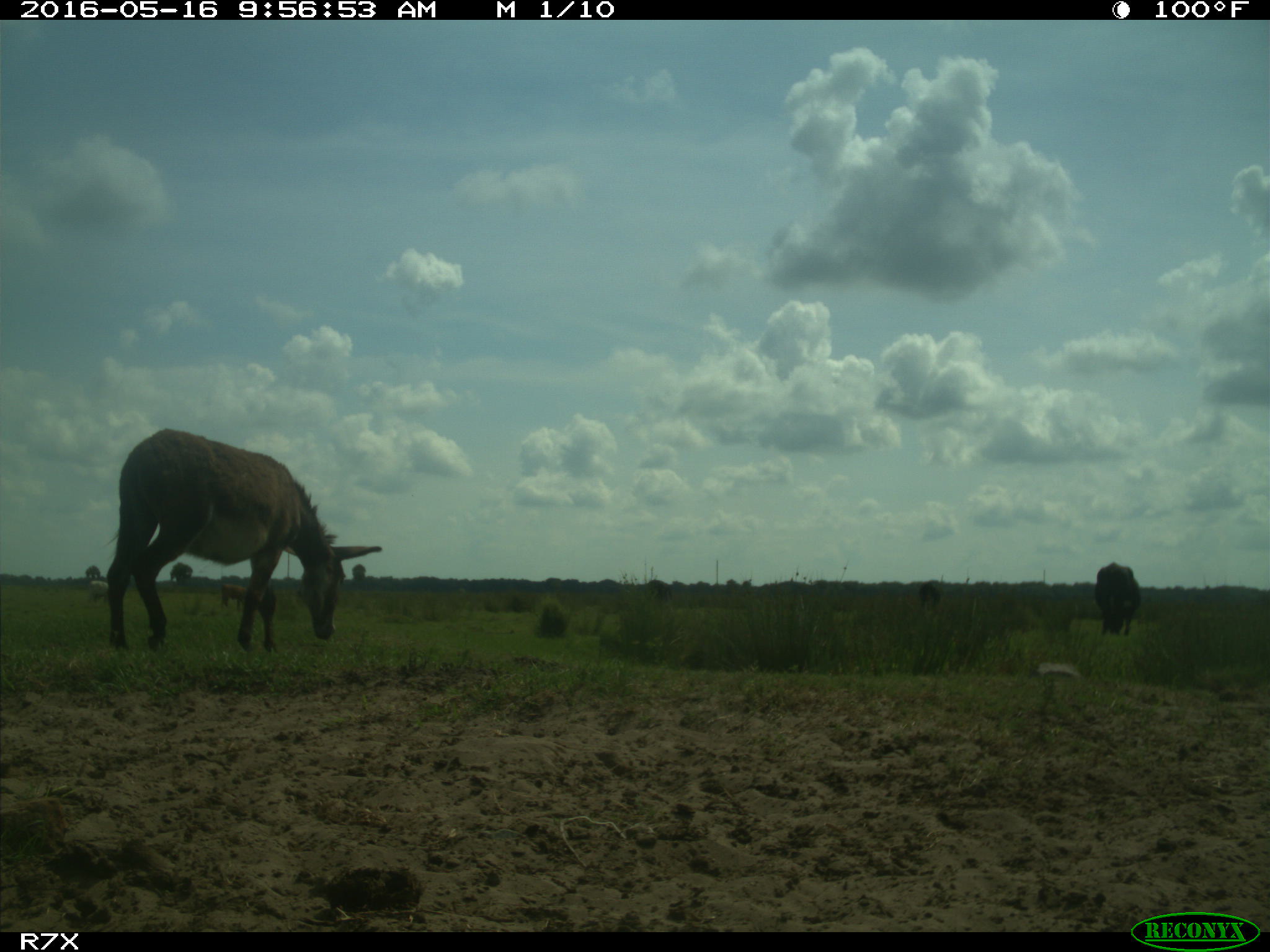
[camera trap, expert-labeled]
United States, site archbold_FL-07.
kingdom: Animalia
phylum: Chordata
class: Mammalia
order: Artiodactyla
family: Bovidae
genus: Bos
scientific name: Bos taurus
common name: domestic cow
Bos taurus (domestic cow).